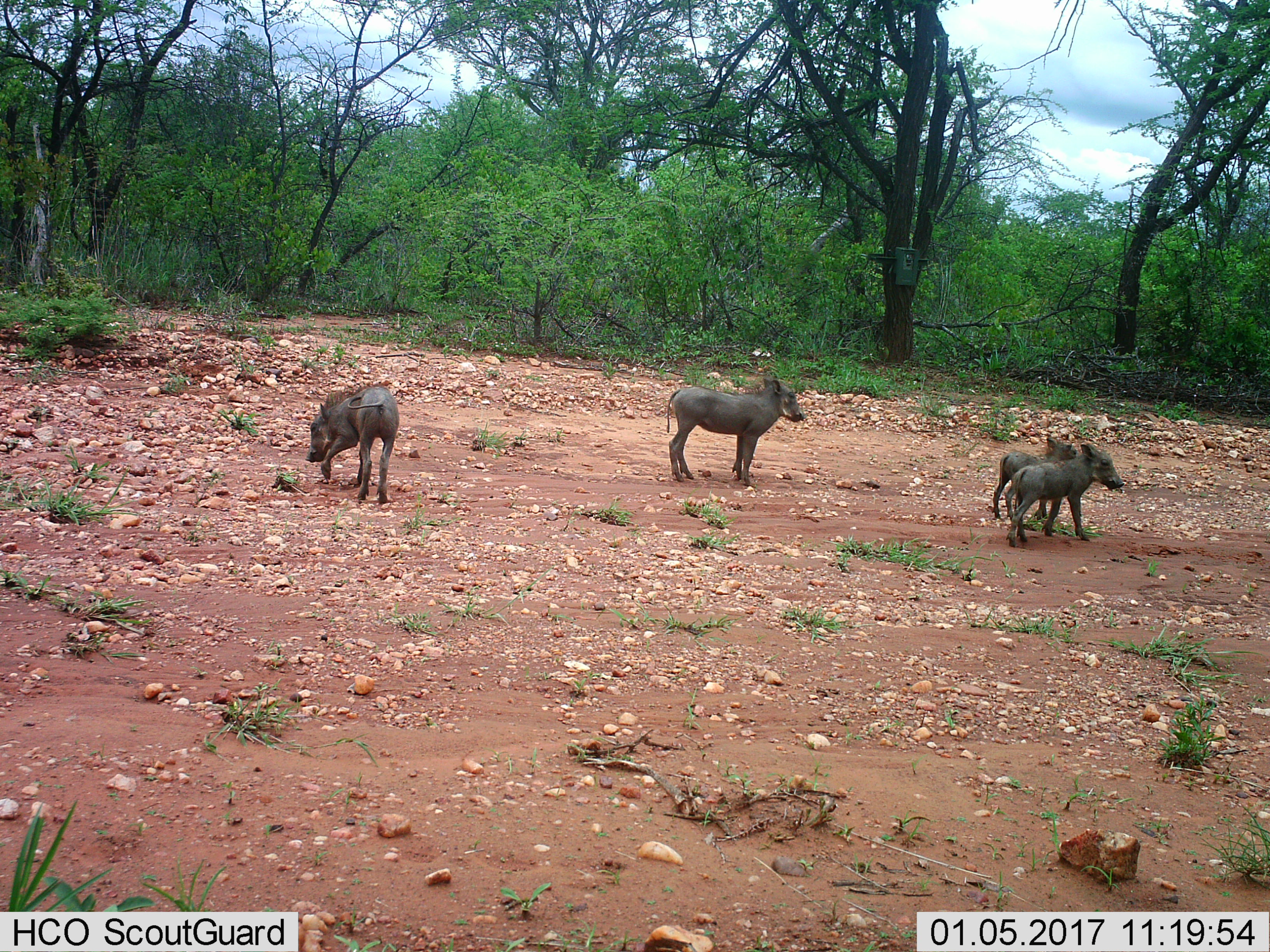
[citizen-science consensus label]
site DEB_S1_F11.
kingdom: Animalia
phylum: Chordata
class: Mammalia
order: Artiodactyla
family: Suidae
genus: Phacochoerus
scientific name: Phacochoerus africanus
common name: warthog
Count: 4.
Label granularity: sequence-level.